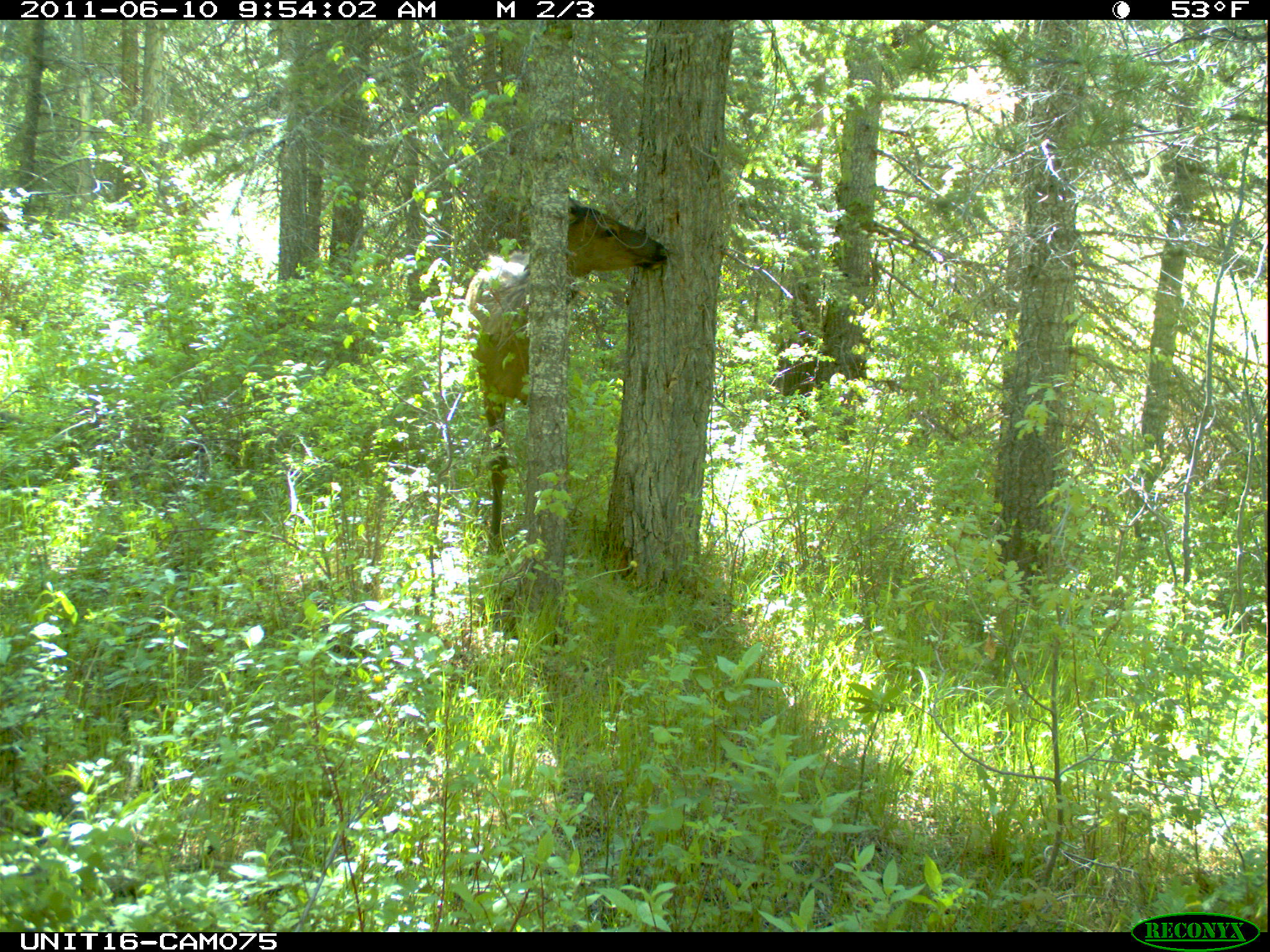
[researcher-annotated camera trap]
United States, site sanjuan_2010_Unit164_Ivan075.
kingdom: Animalia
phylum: Chordata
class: Mammalia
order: Artiodactyla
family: Cervidae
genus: Cervus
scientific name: Cervus elaphus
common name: red deer